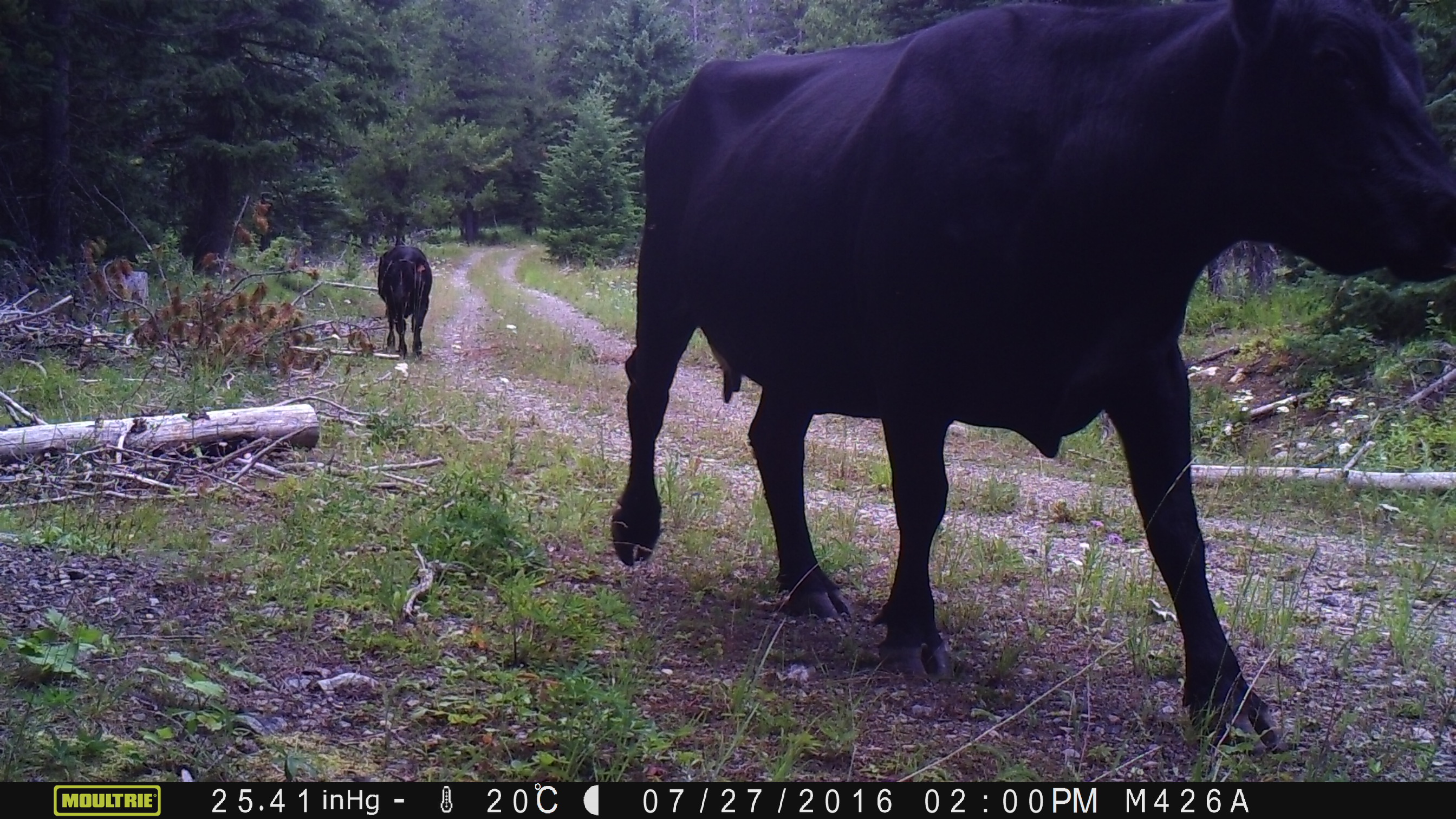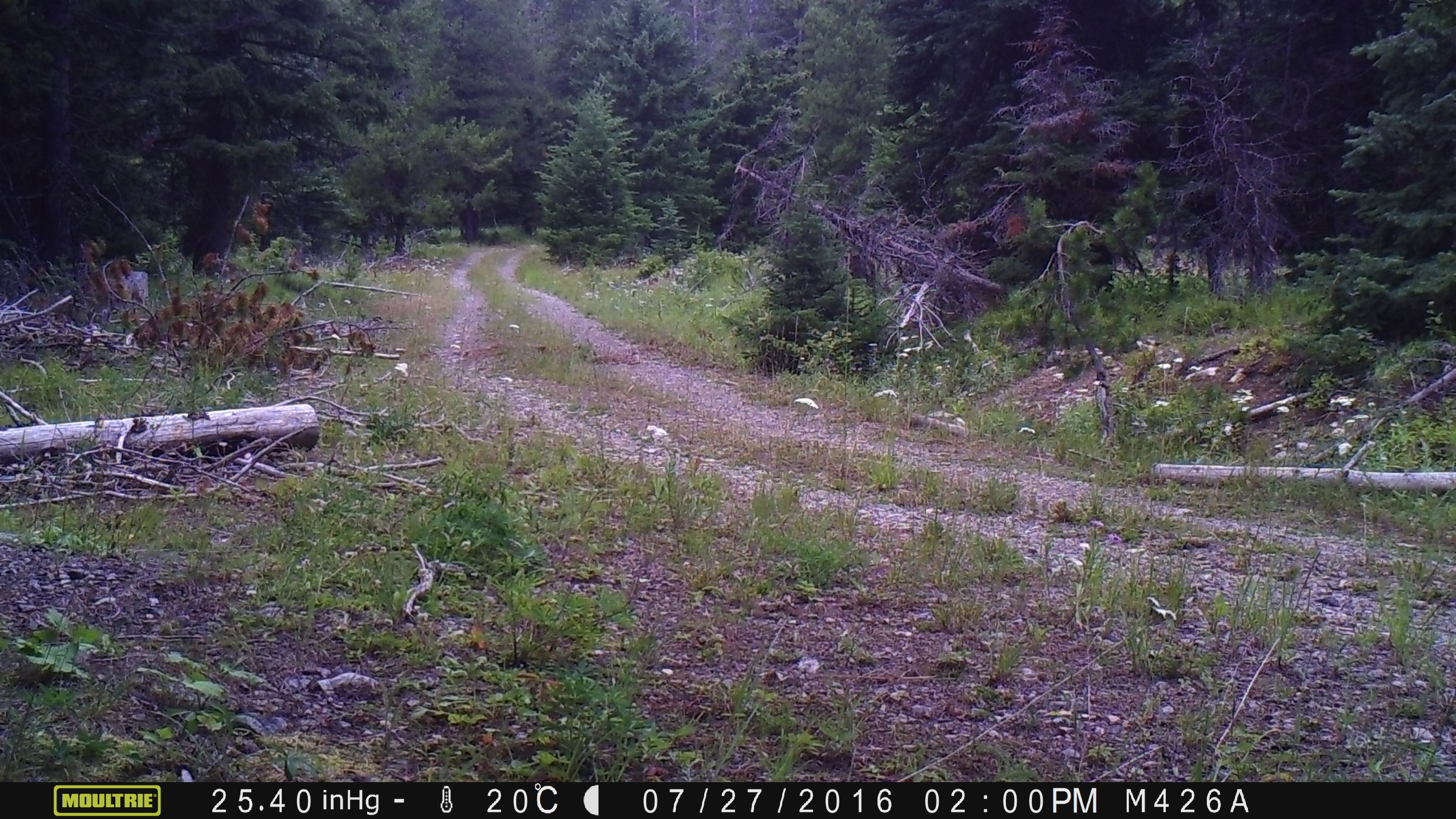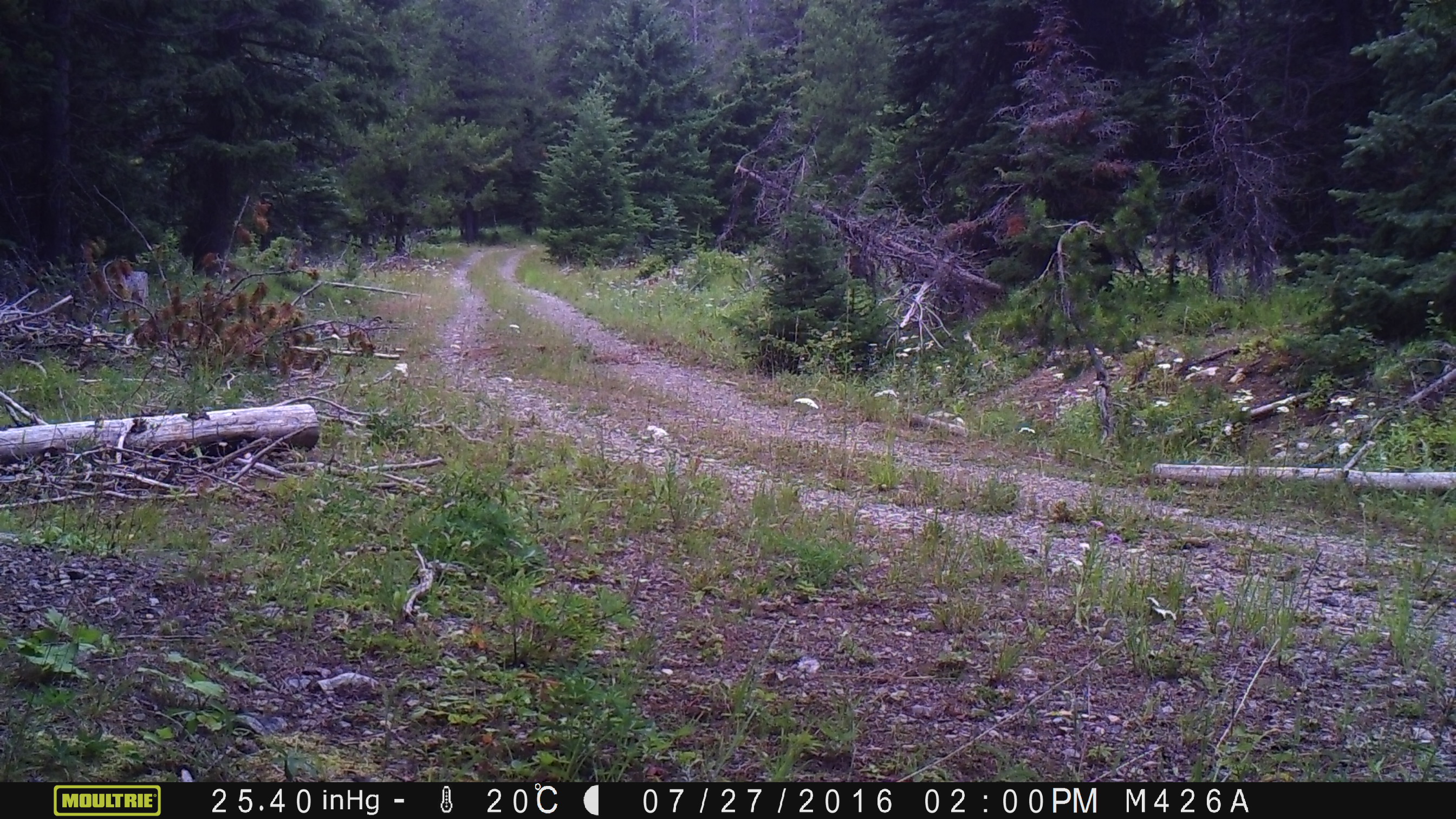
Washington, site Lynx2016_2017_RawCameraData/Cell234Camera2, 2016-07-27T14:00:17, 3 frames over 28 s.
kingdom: Animalia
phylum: Chordata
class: Mammalia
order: Artiodactyla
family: Bovidae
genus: Bos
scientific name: Bos taurus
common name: domestic cattle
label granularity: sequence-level